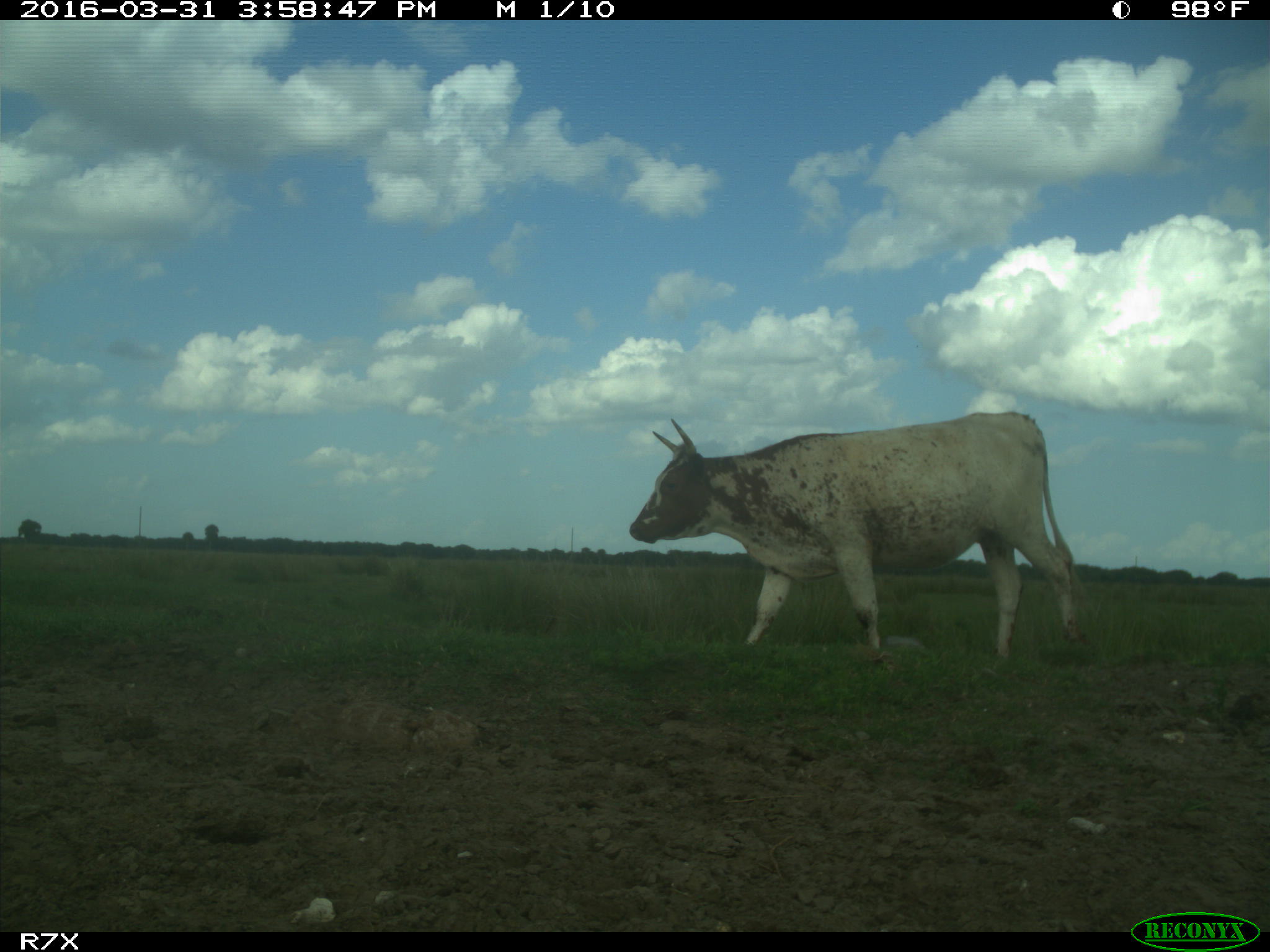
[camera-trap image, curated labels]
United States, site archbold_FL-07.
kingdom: Animalia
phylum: Chordata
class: Mammalia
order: Artiodactyla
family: Bovidae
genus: Bos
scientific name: Bos taurus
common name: domestic cow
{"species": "Bos taurus (domestic cow)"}